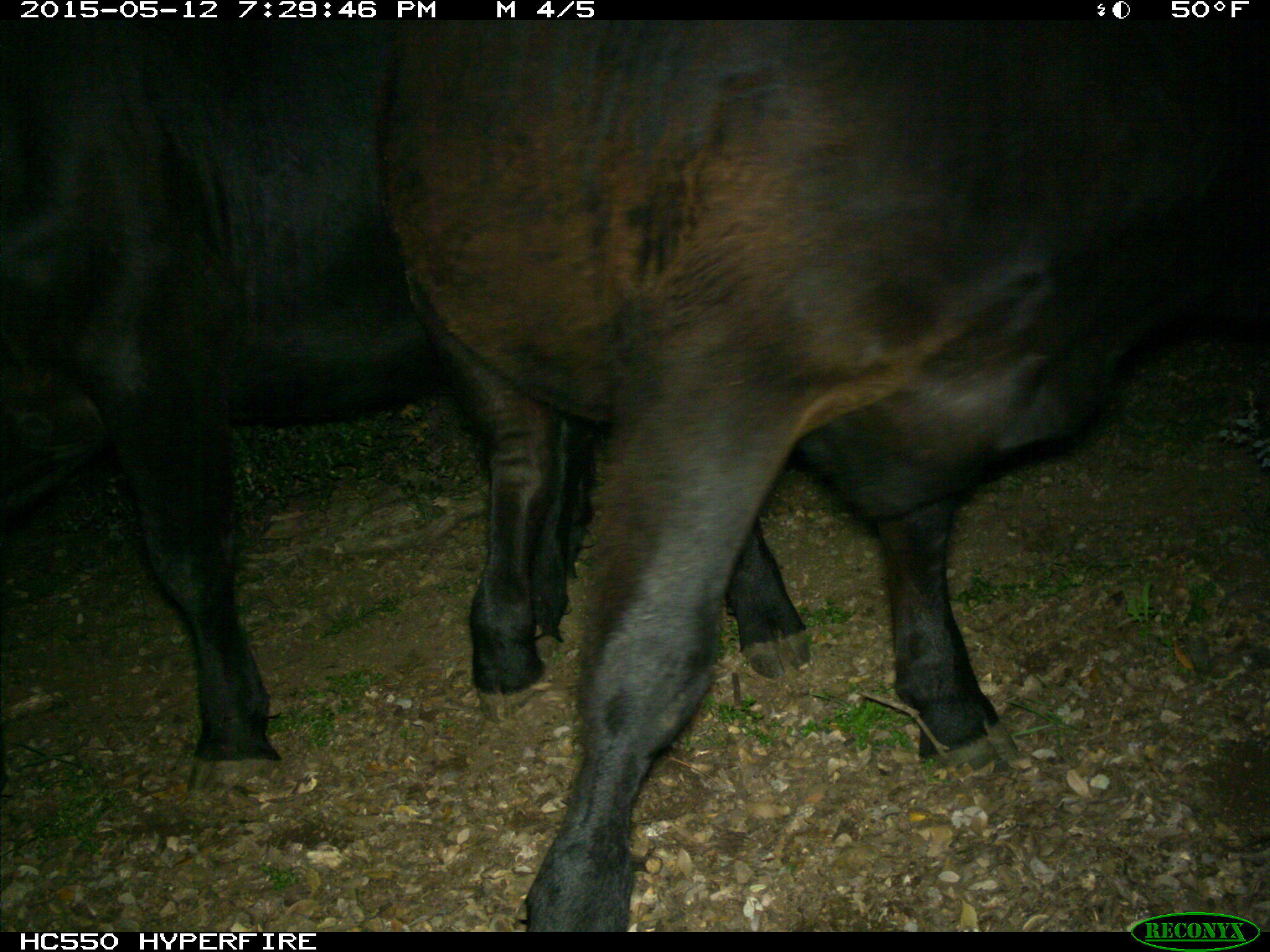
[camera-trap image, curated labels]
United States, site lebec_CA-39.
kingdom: Animalia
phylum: Chordata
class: Mammalia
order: Artiodactyla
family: Bovidae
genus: Bos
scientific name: Bos taurus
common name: domestic cow